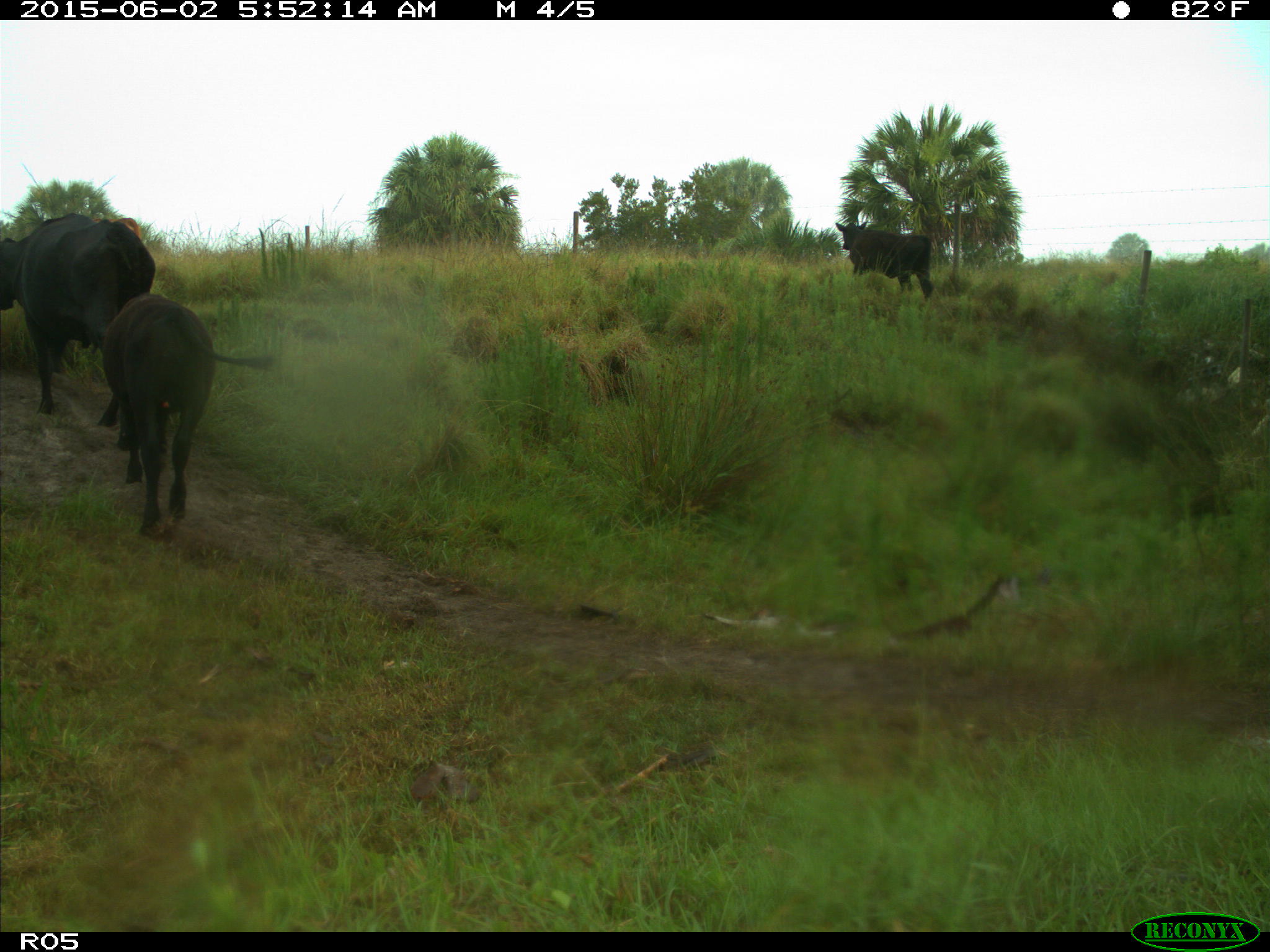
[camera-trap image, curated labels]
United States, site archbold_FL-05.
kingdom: Animalia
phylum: Chordata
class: Mammalia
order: Artiodactyla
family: Bovidae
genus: Bos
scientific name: Bos taurus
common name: domestic cow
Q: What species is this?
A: Bos taurus (domestic cow).